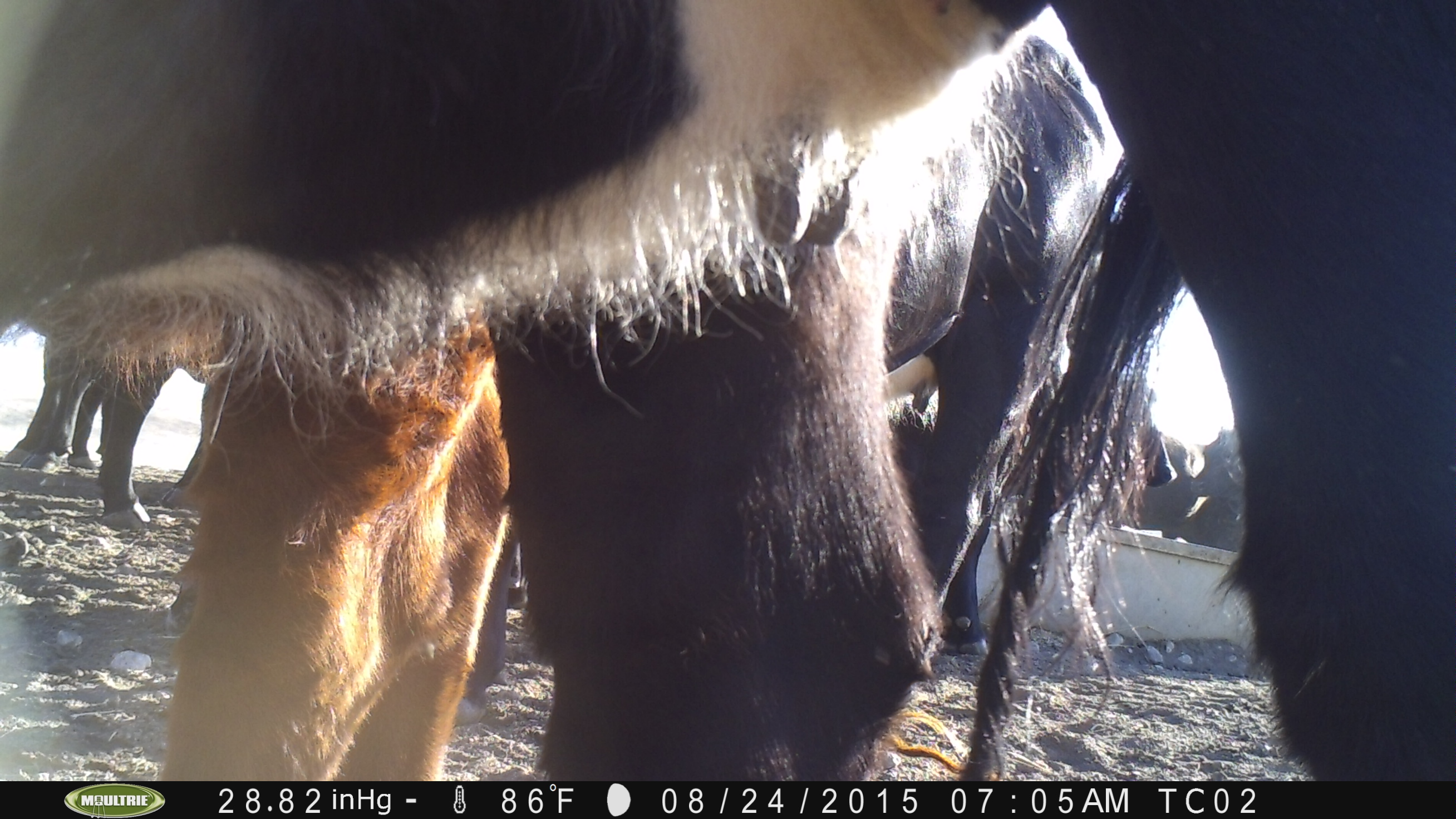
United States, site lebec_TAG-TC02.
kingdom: Animalia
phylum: Chordata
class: Mammalia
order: Artiodactyla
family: Bovidae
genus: Bos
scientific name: Bos taurus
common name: domestic cow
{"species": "Bos taurus (domestic cow)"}